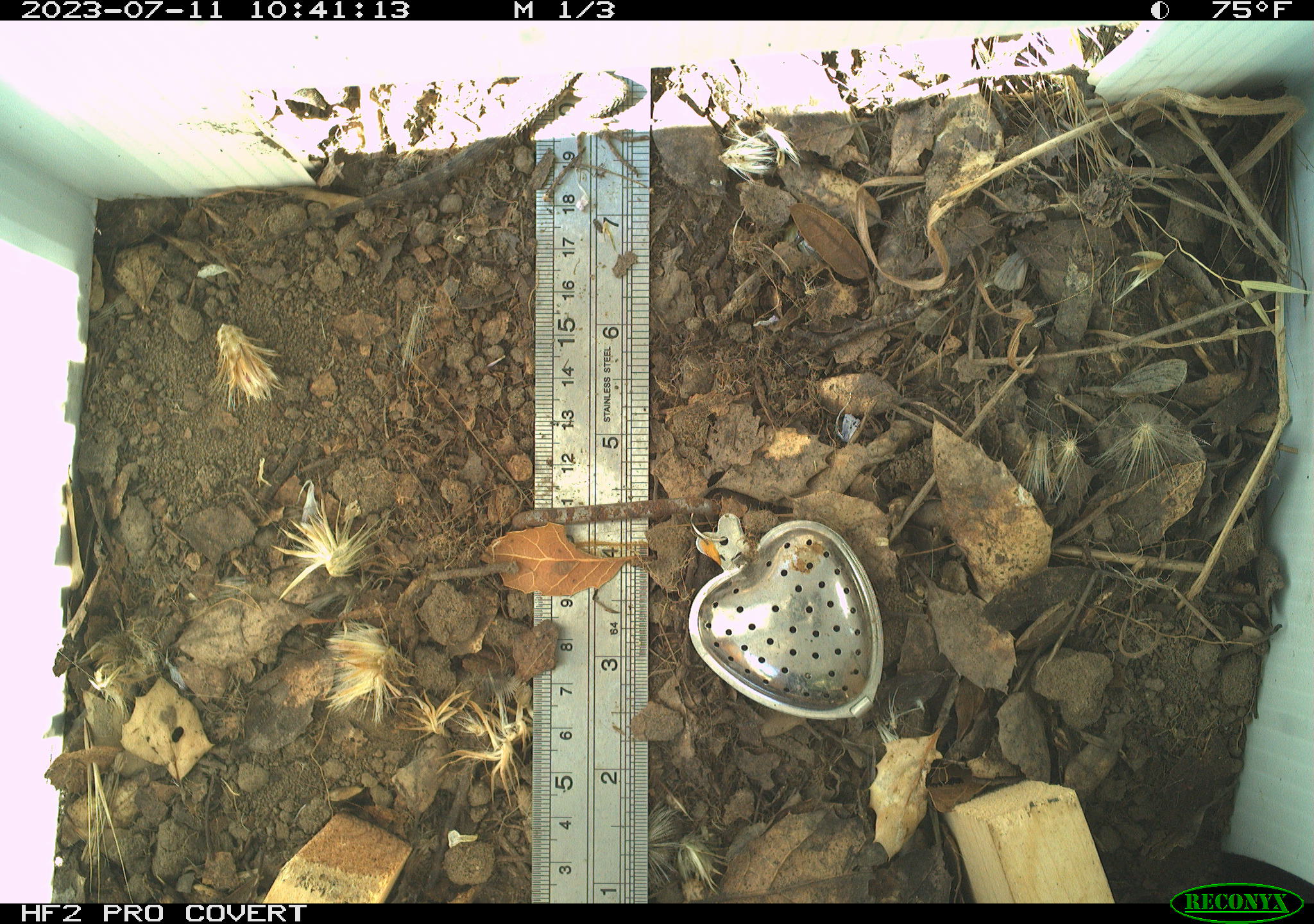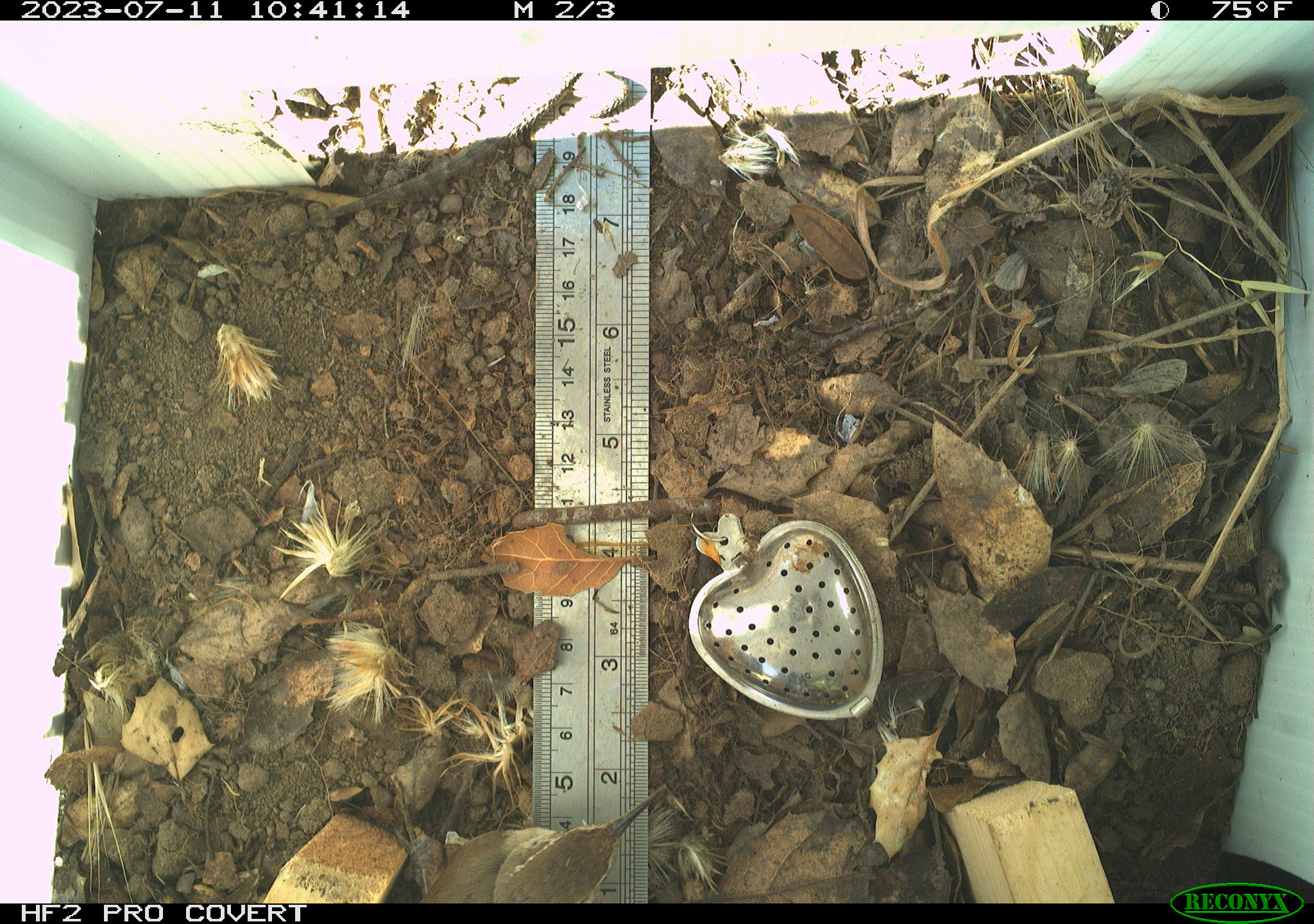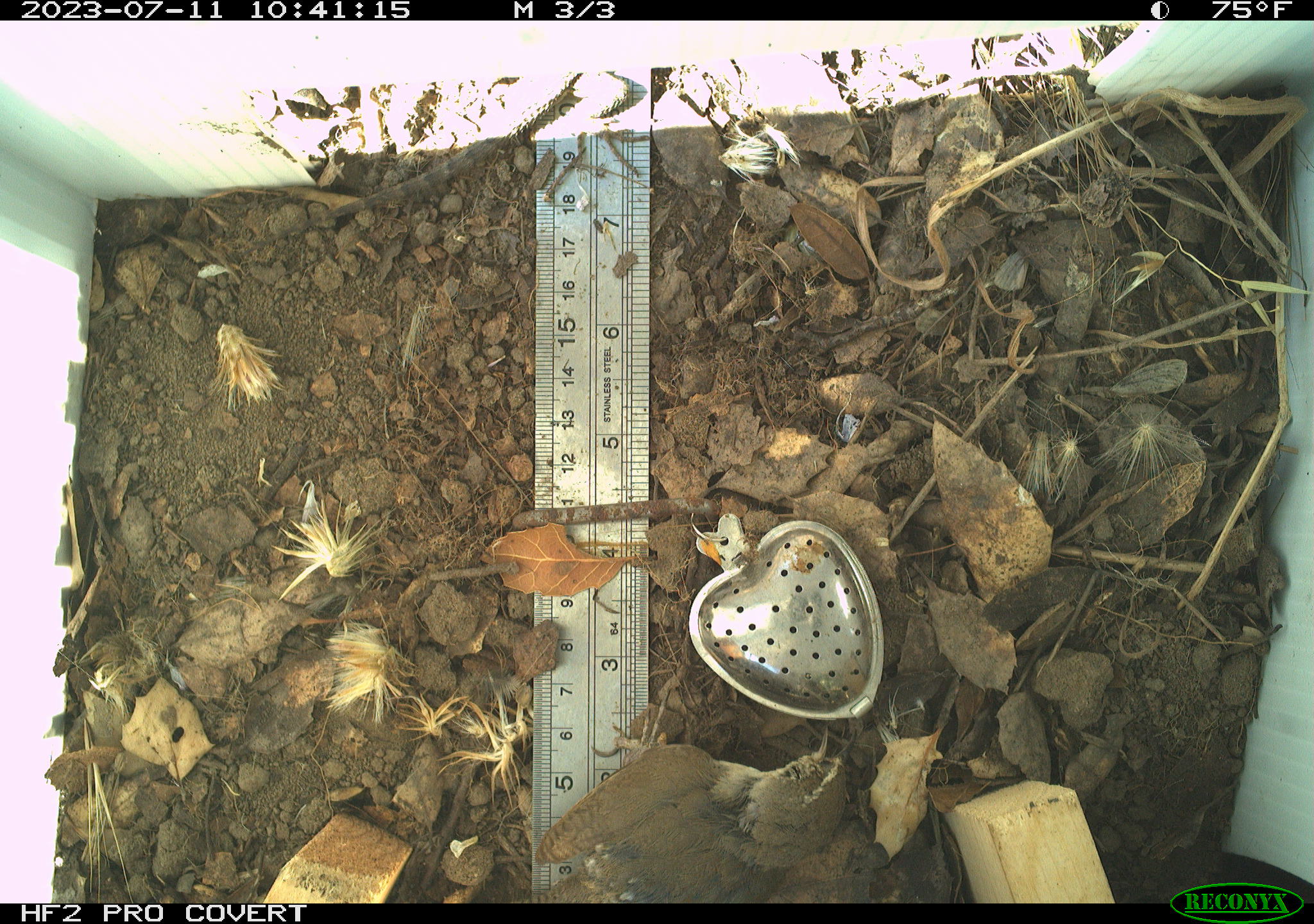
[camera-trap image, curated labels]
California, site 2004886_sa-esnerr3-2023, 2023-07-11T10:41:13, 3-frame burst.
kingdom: Animalia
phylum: Chordata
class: Reptilia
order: Squamata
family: Phrynosomatidae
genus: Sceloporus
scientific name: Sceloporus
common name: spiny lizards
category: sceloporus species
Sceloporus species (spiny lizards) (Sceloporus).